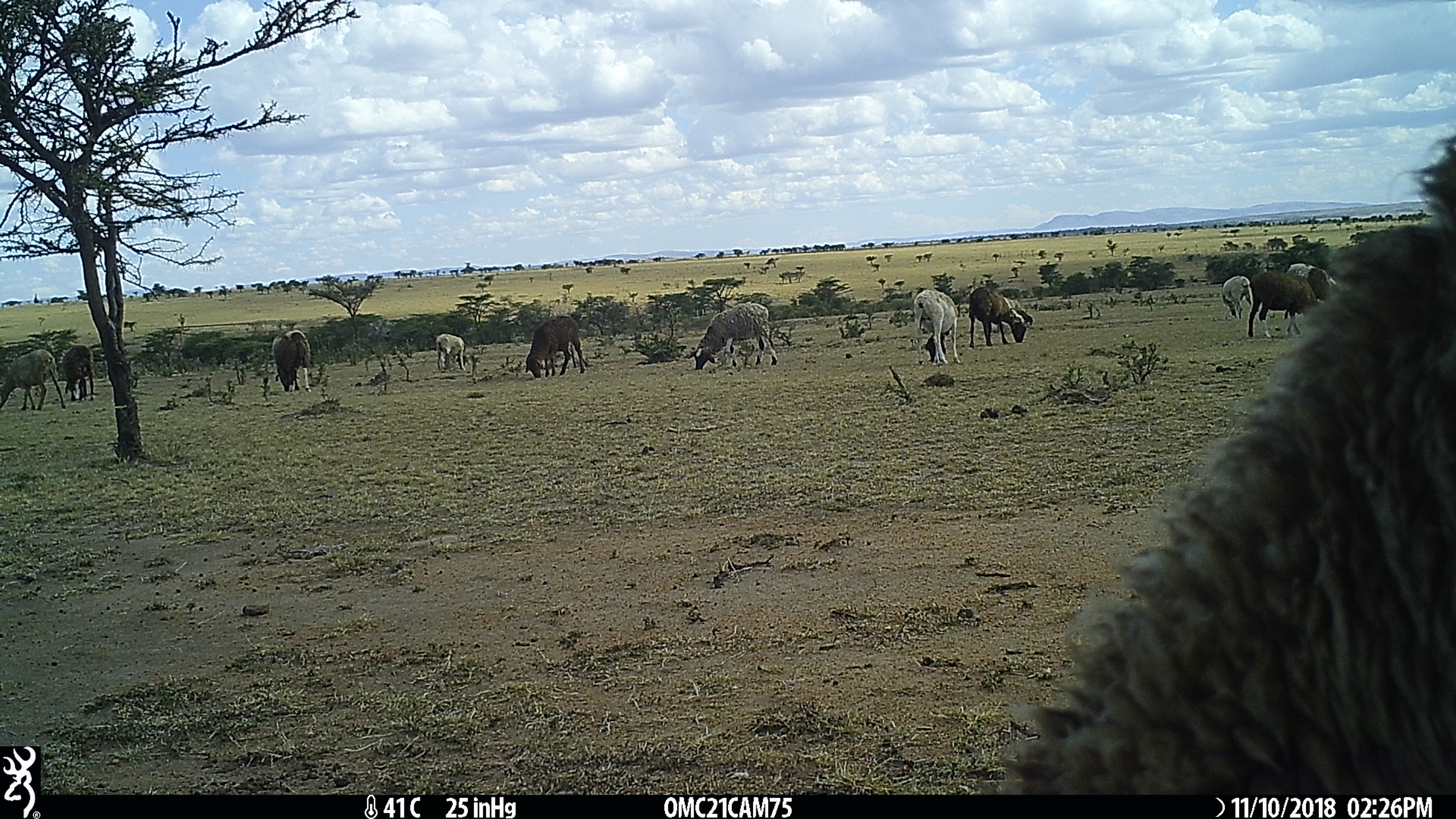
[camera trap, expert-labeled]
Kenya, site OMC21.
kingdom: Animalia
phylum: Chordata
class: Mammalia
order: Artiodactyla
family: Bovidae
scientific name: Bovidae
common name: sheep or goat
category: shoat